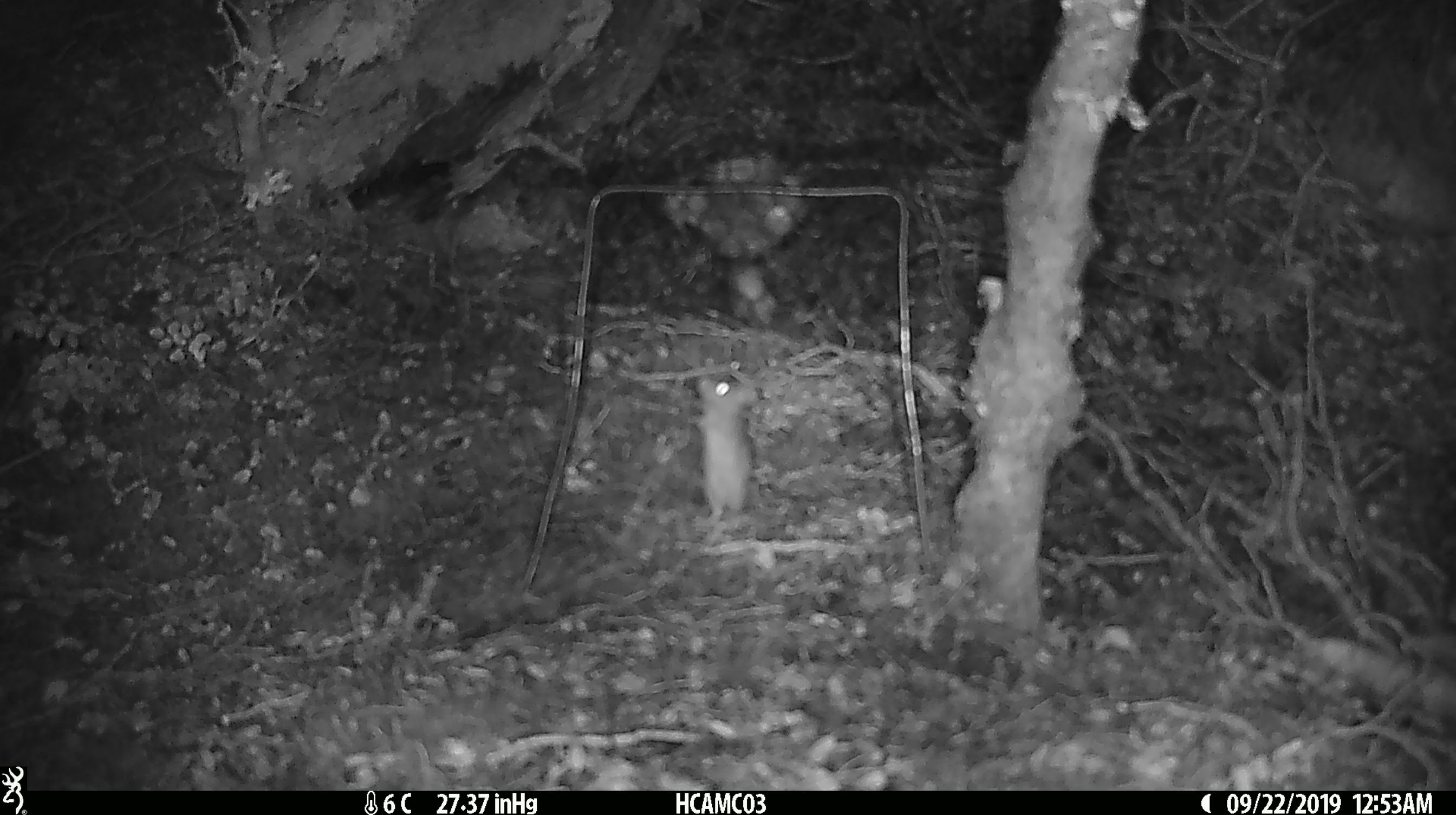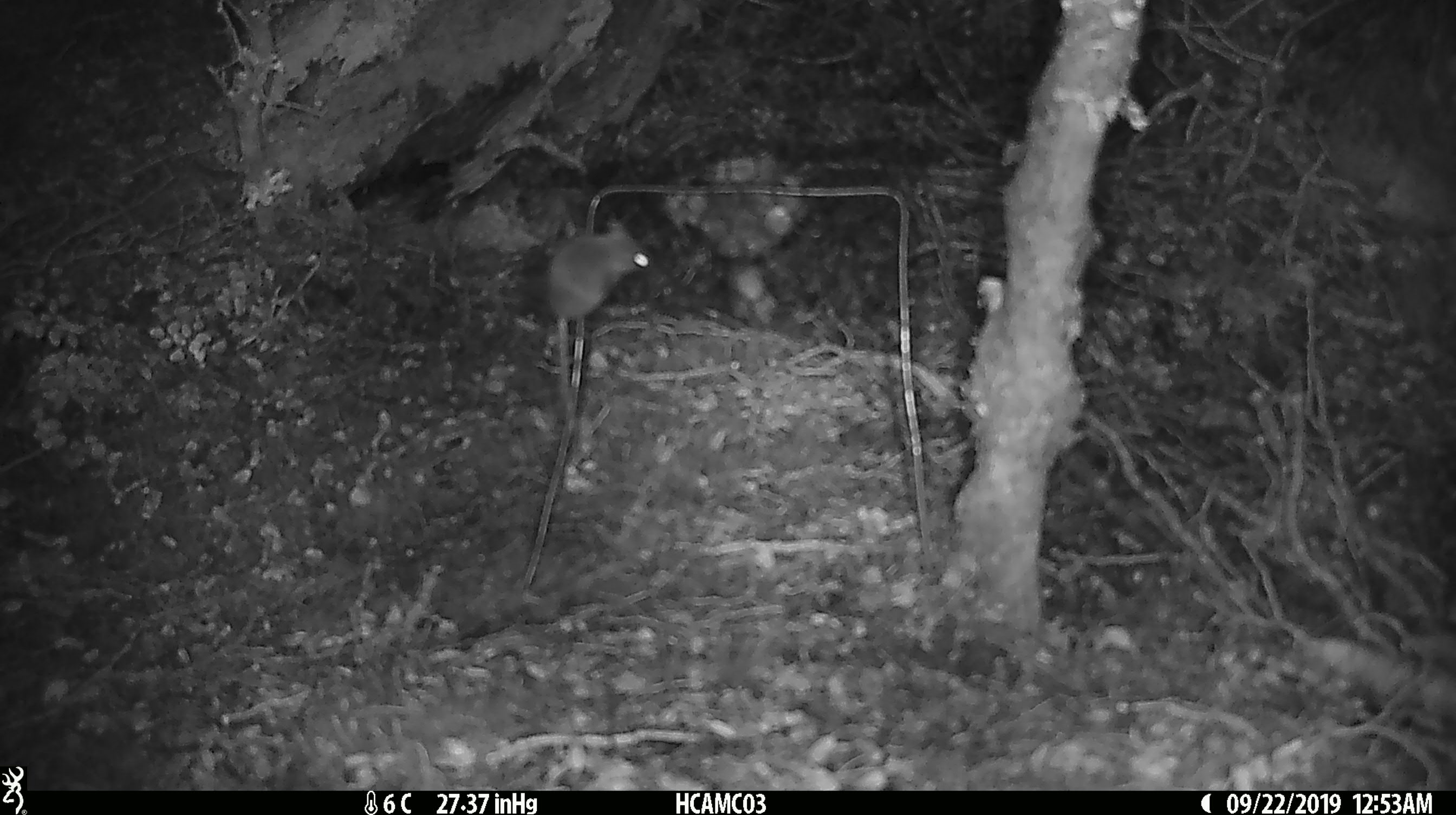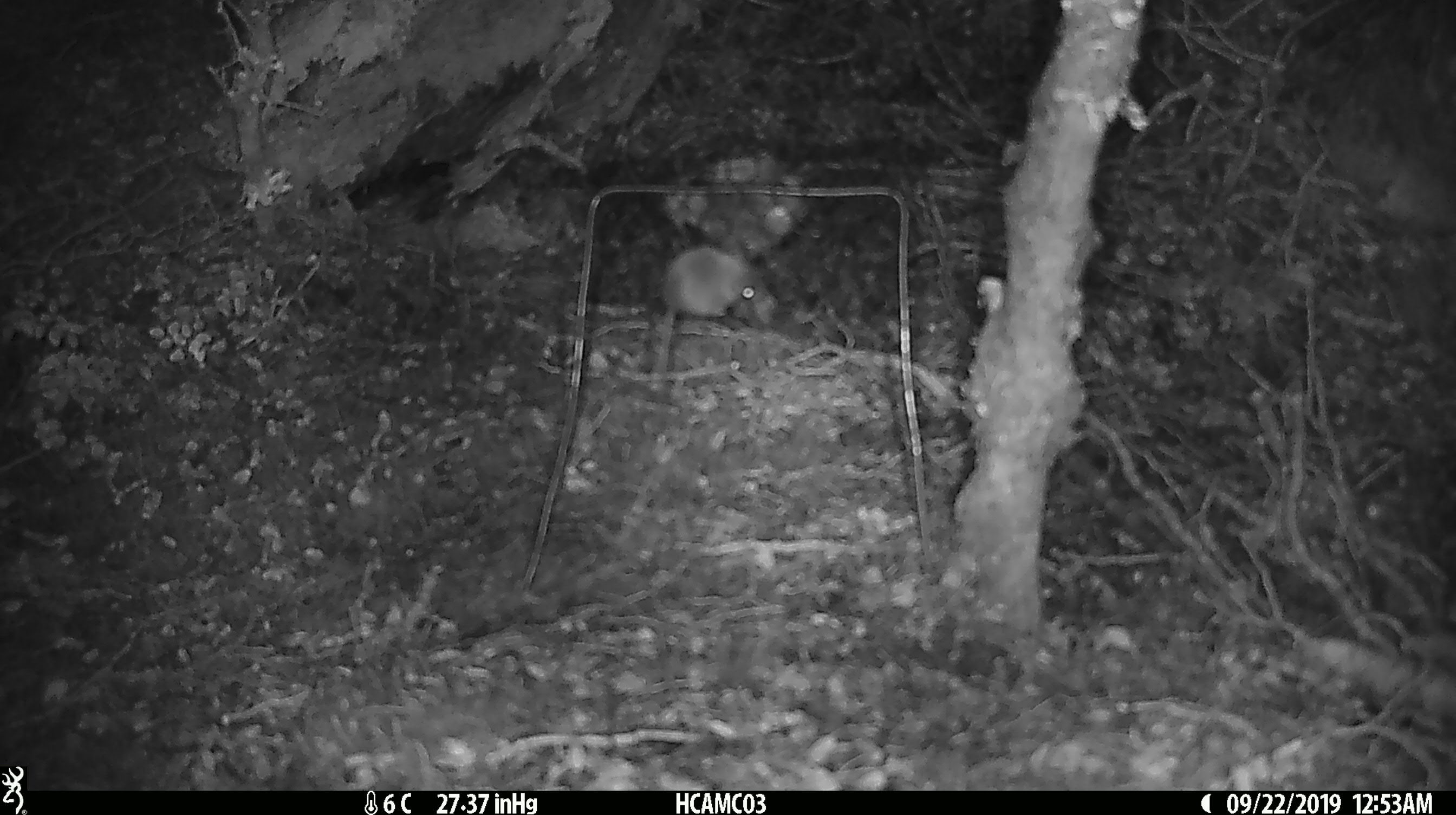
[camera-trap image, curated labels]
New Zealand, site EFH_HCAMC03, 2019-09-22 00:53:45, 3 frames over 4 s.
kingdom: Animalia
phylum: Chordata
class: Mammalia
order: Rodentia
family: Muridae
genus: Mus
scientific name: Mus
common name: mouse